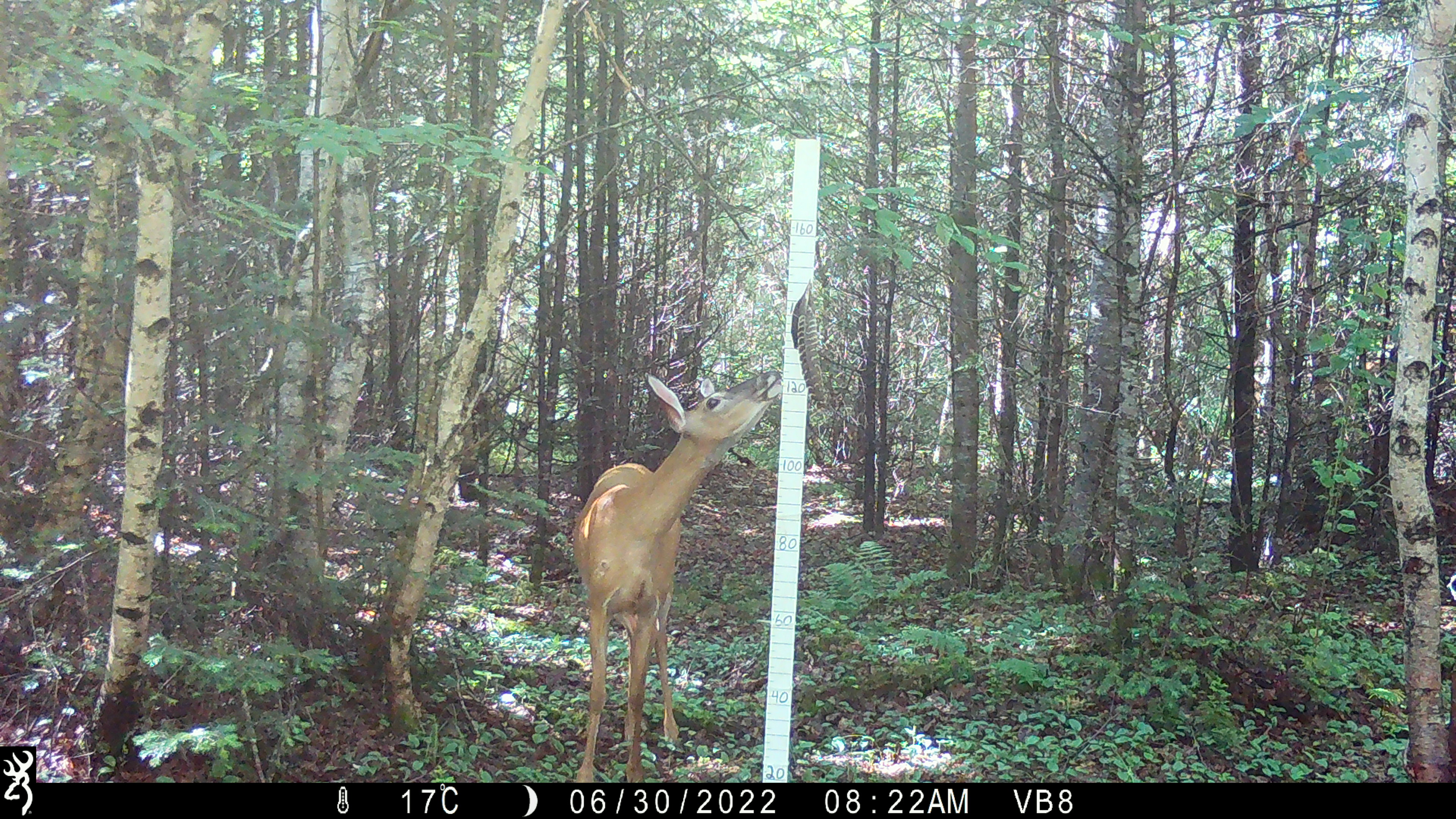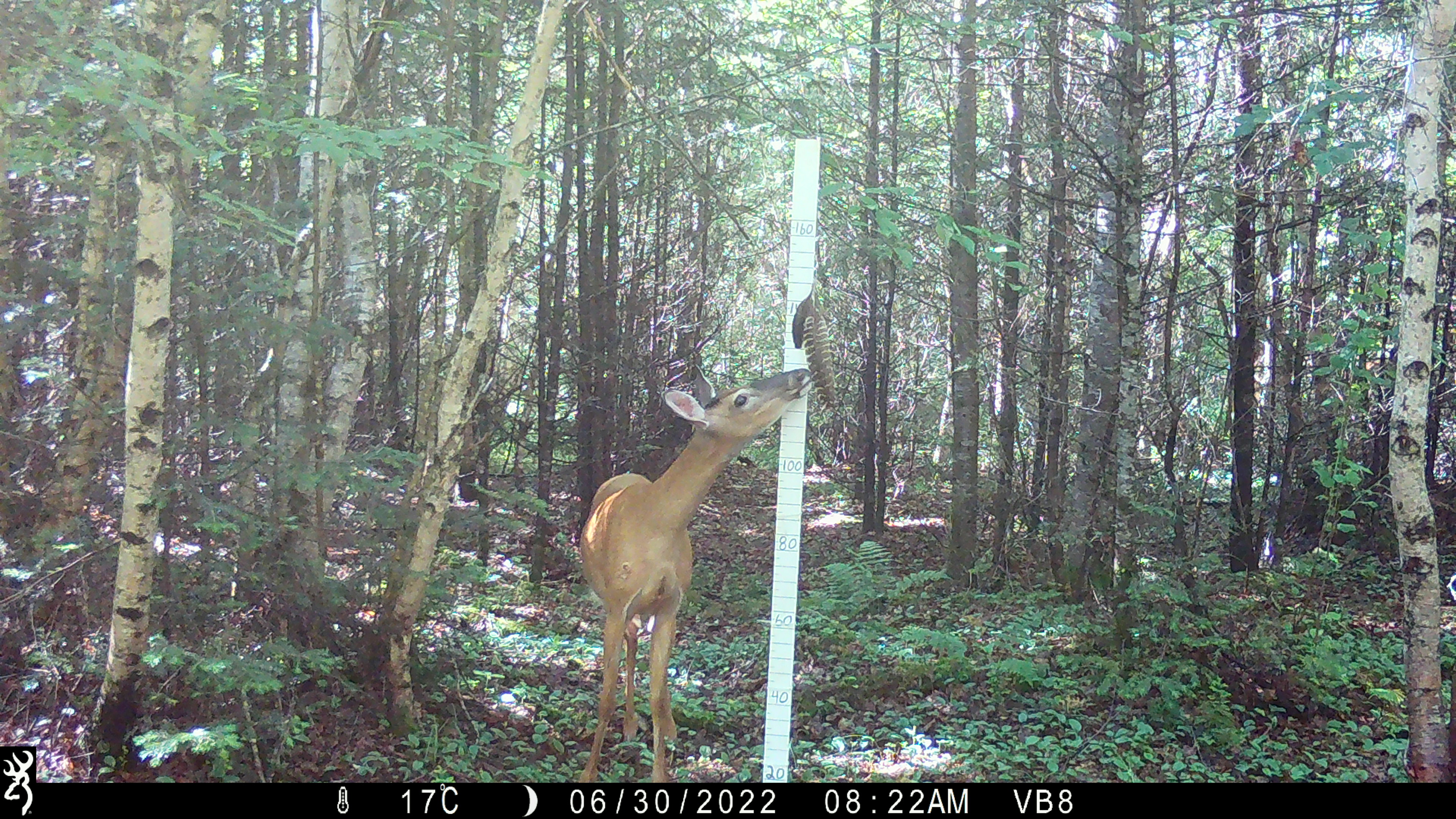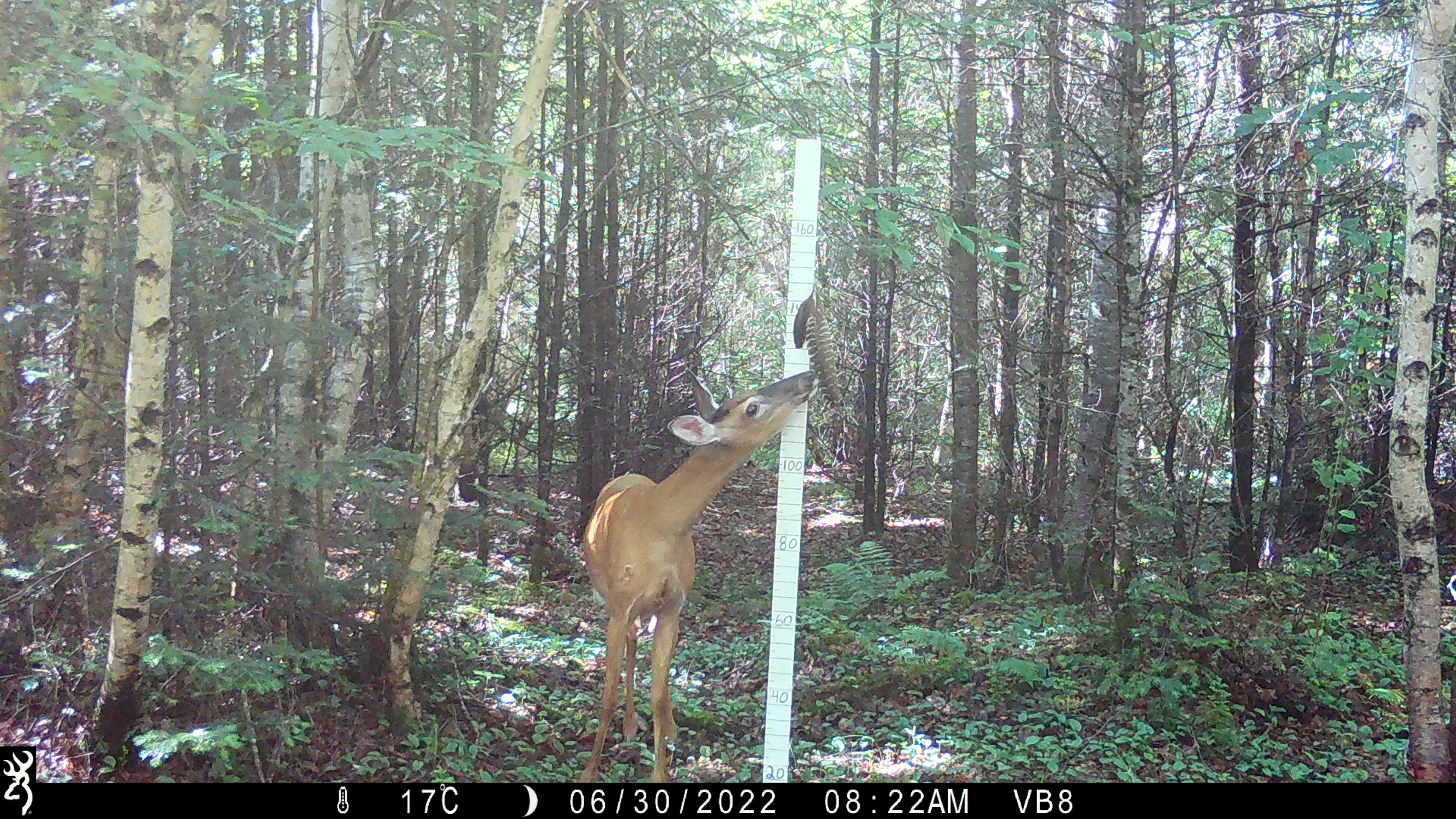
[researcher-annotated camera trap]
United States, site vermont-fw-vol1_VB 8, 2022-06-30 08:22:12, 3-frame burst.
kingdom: Animalia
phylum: Chordata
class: Mammalia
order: Artiodactyla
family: Cervidae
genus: Odocoileus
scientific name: Odocoileus virginianus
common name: white-tailed deer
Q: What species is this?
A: White-tailed deer (Odocoileus virginianus).